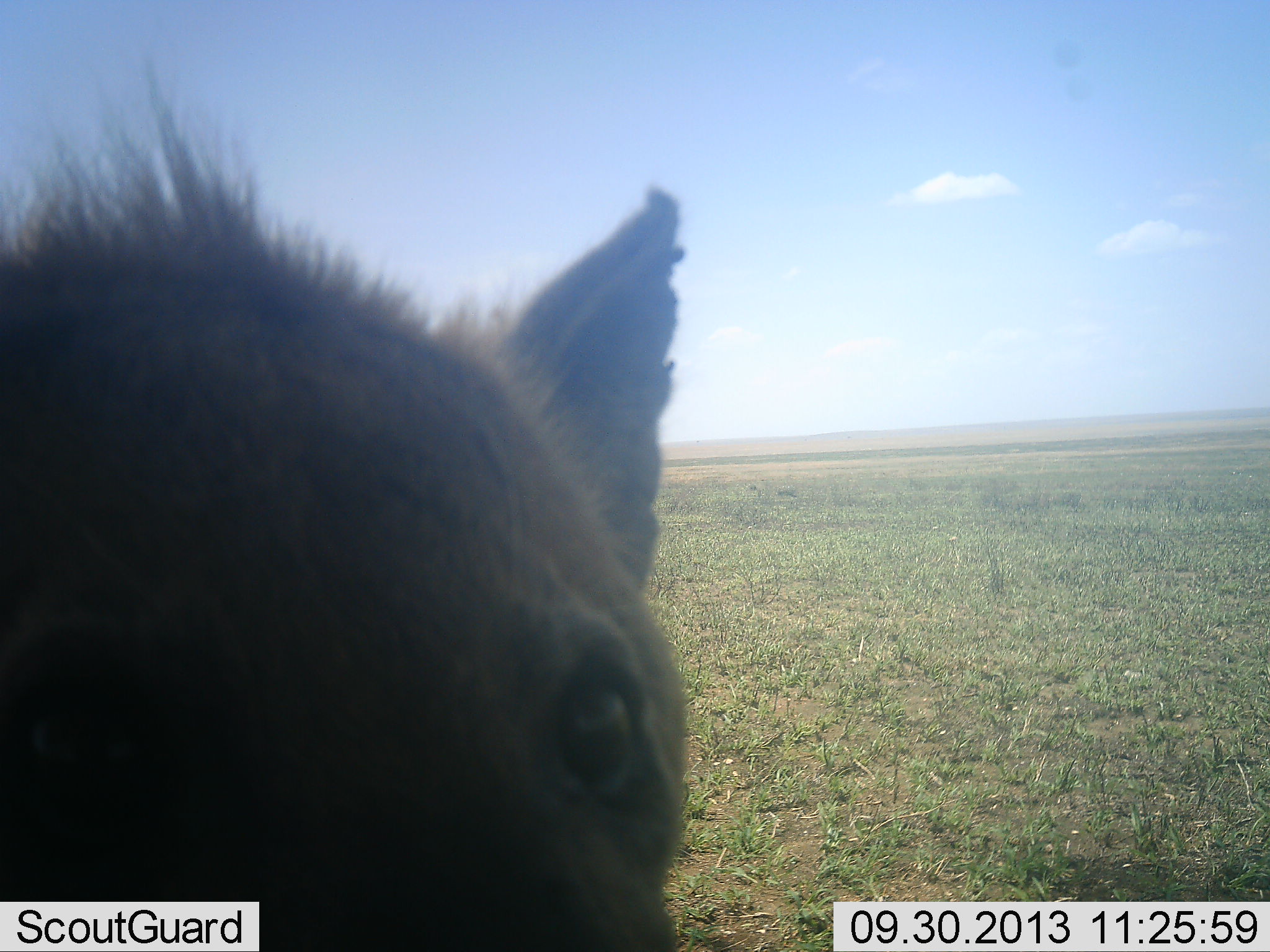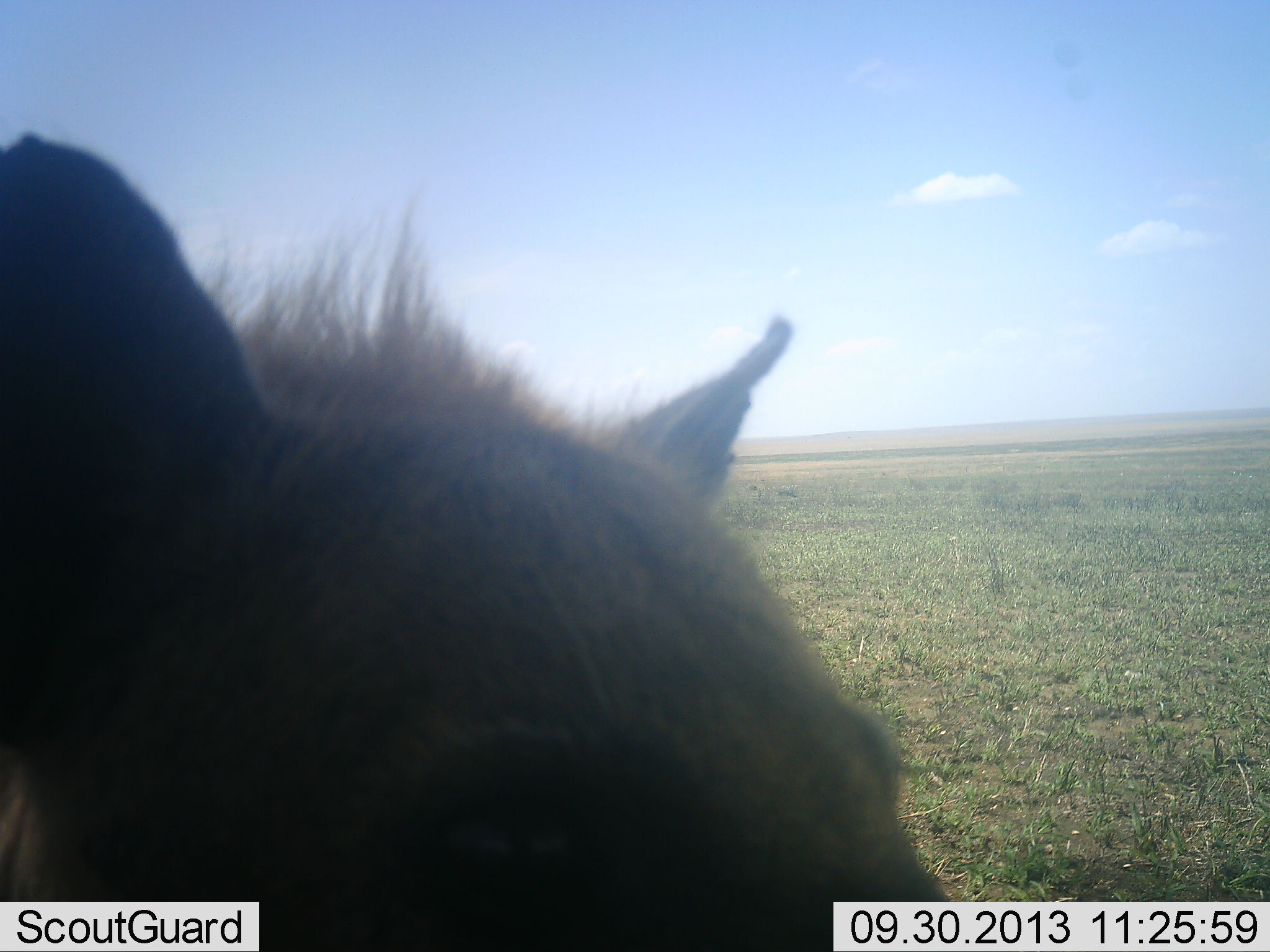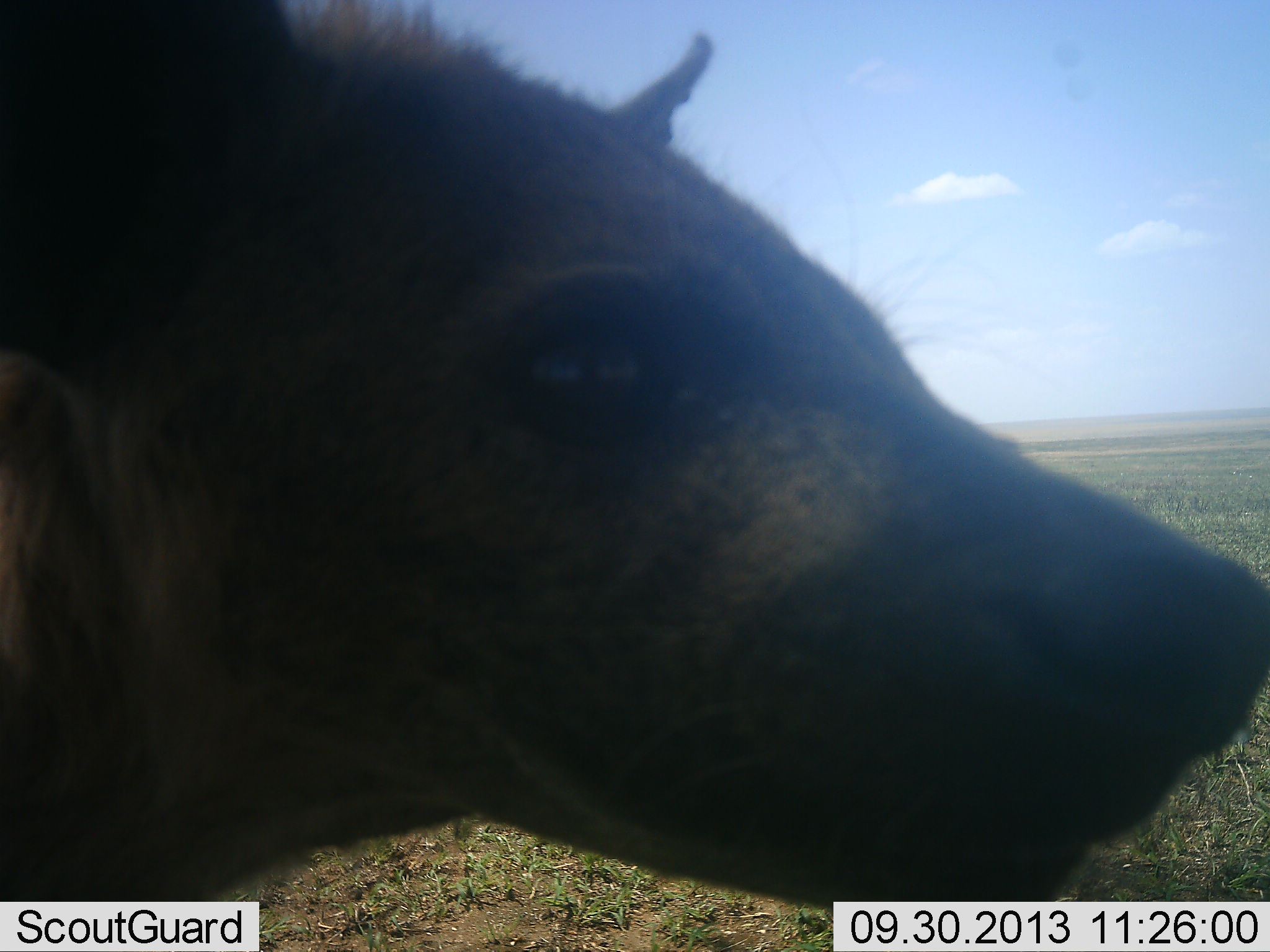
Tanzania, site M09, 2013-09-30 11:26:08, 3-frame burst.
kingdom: Animalia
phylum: Chordata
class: Mammalia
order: Carnivora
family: Hyaenidae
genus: Crocuta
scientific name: Crocuta crocuta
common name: spotted hyena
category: hyenaspotted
Hyenaspotted (spotted hyena) (Crocuta crocuta), count 1. Behavior (volunteer vote fractions): standing 80%, resting 0%, moving 20%, interacting 0%. Young present (vote fraction): 0%. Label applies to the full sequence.